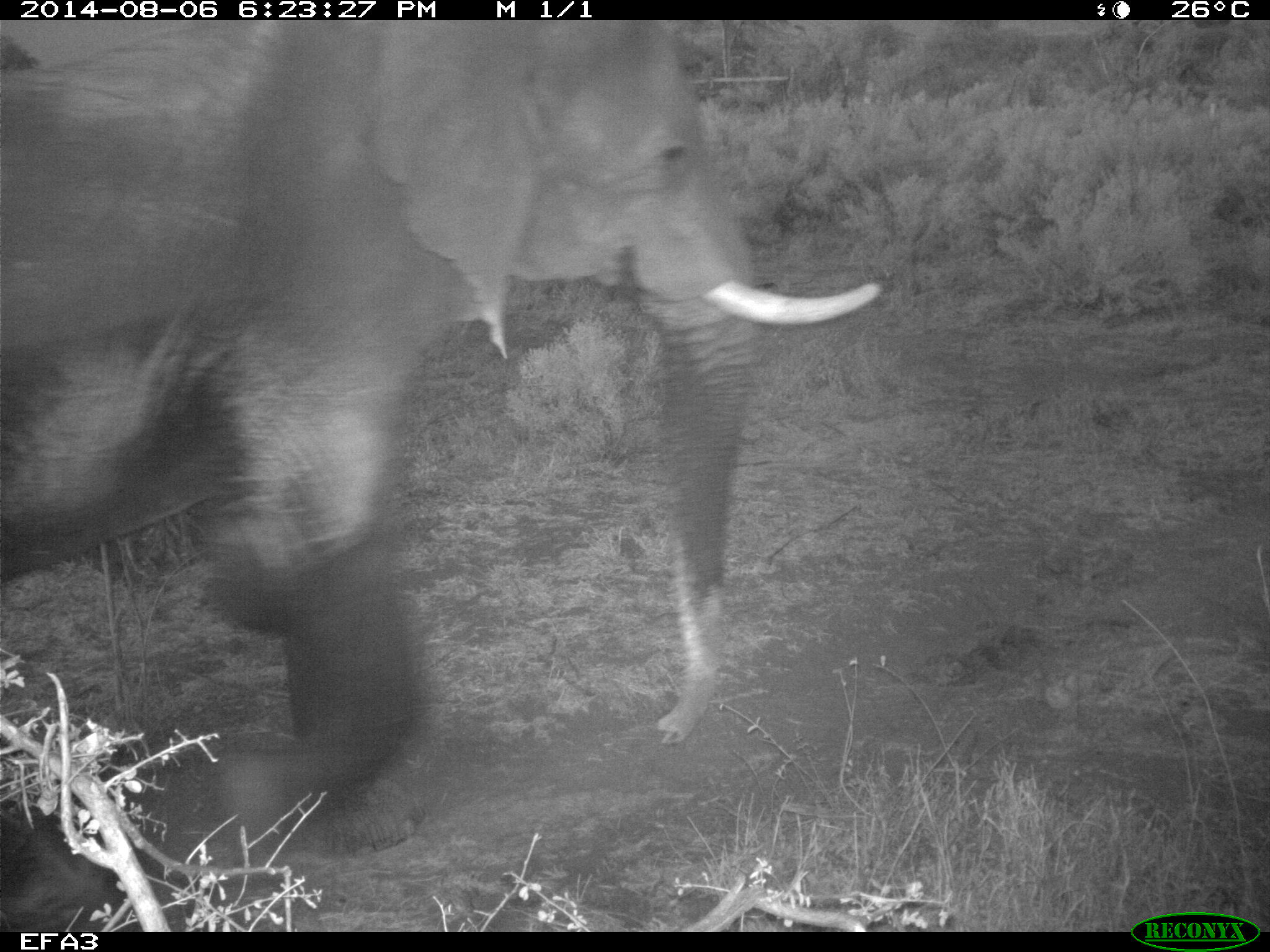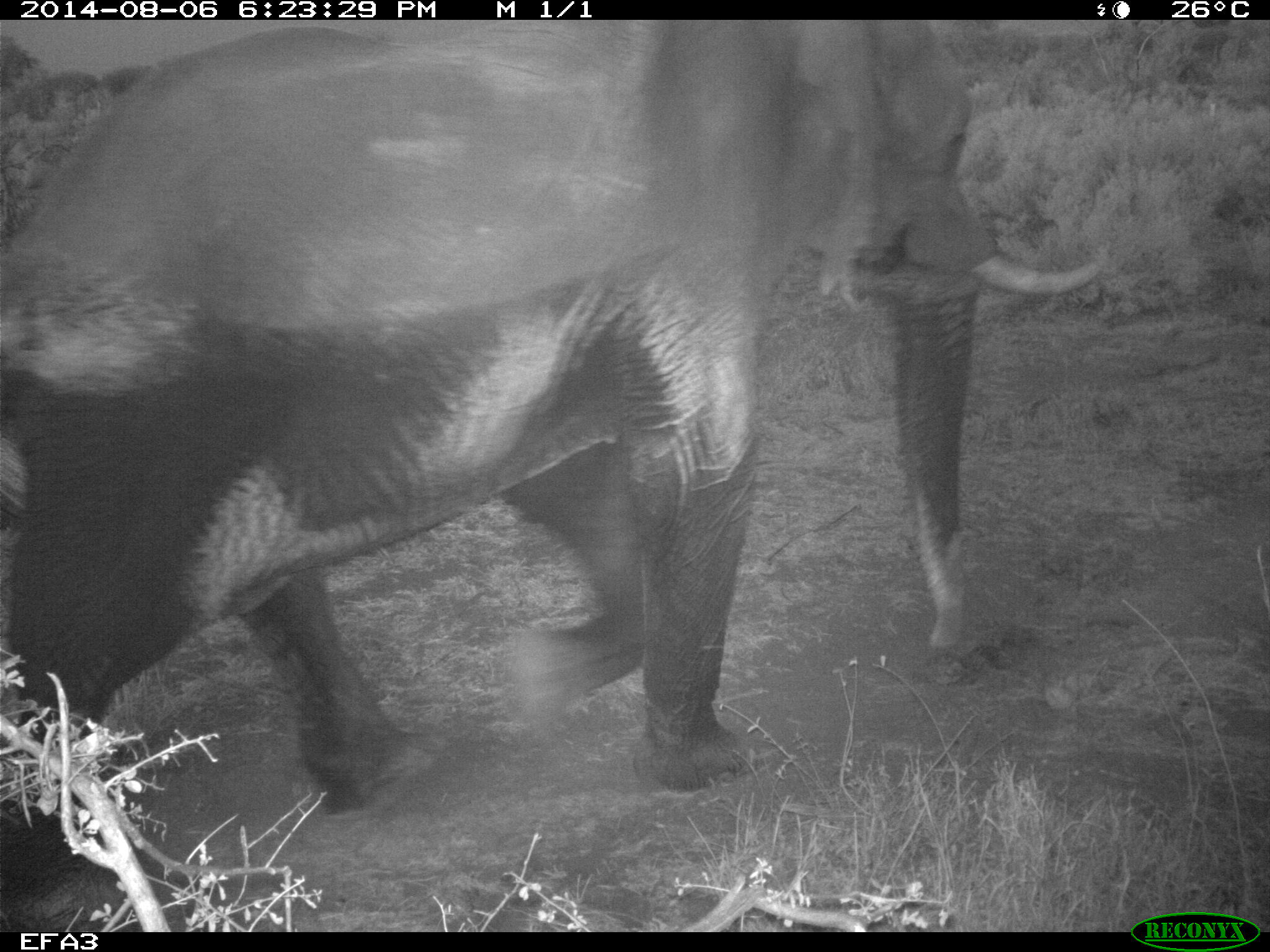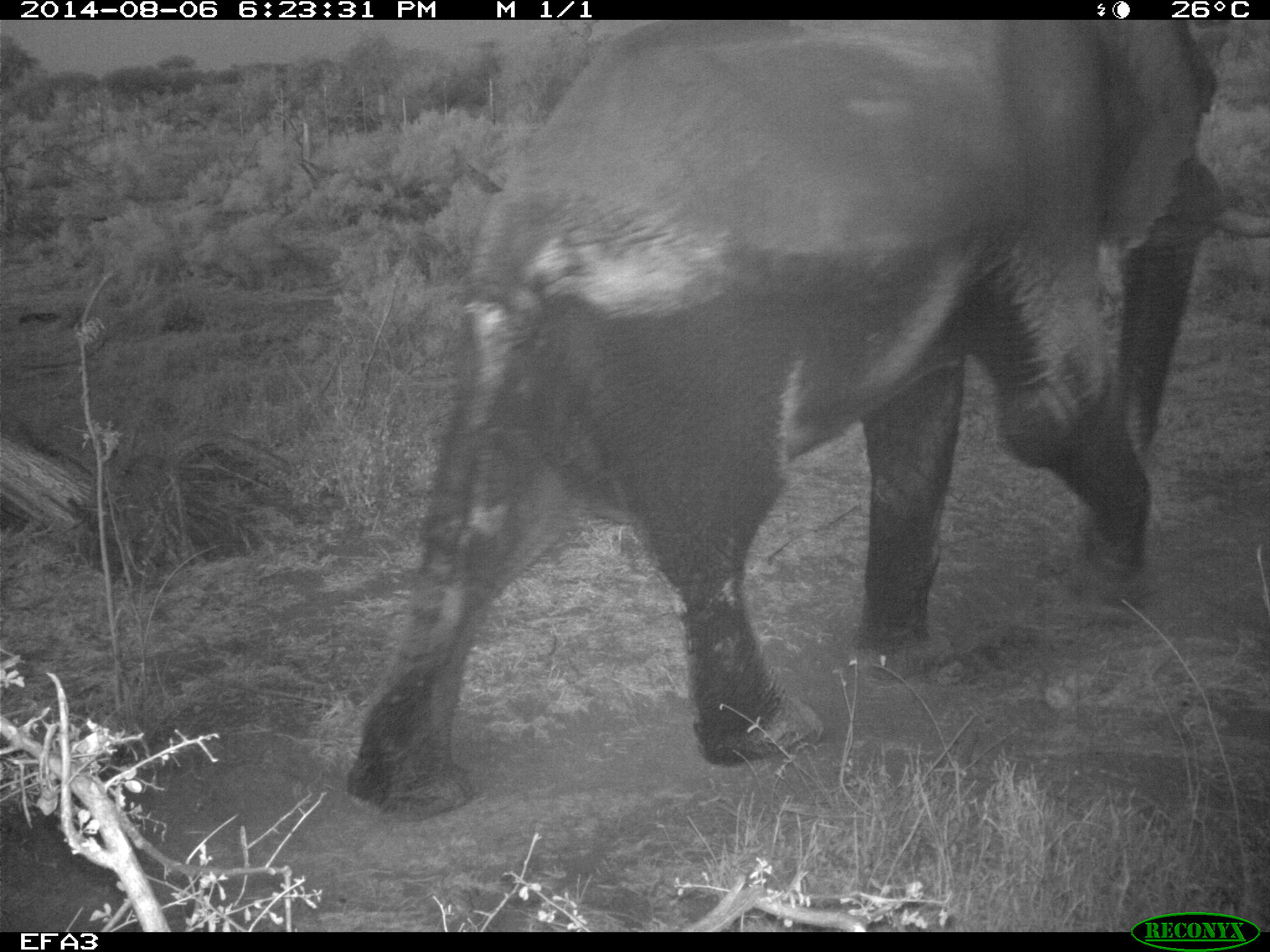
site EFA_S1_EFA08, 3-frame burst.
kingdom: Animalia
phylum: Chordata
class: Mammalia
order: Proboscidea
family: Elephantidae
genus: Loxodonta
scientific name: Loxodonta africana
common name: african bush elephant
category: elephant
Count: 1.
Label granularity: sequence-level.